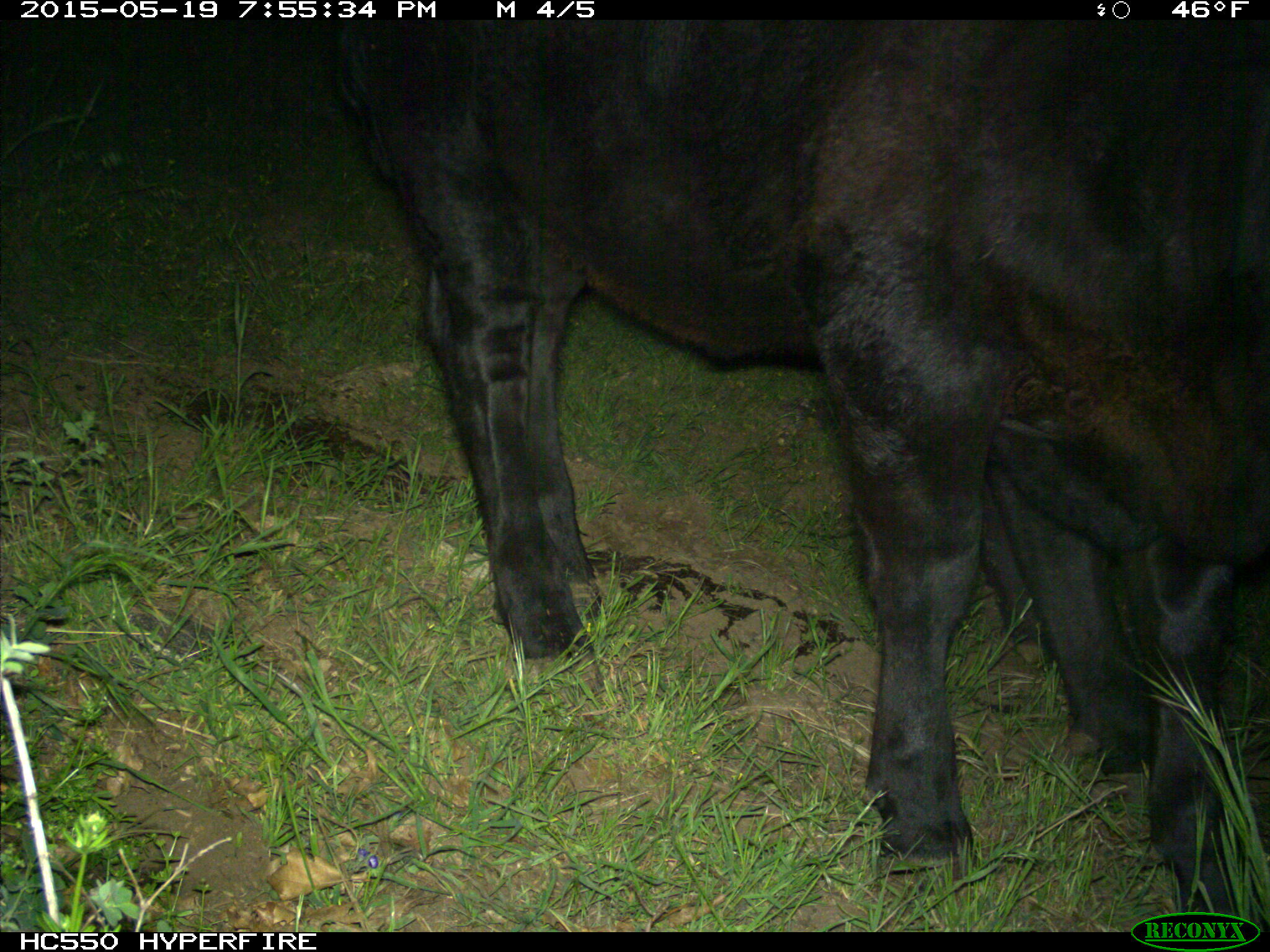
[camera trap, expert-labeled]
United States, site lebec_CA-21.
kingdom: Animalia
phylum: Chordata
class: Mammalia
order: Artiodactyla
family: Bovidae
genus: Bos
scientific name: Bos taurus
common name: domestic cow